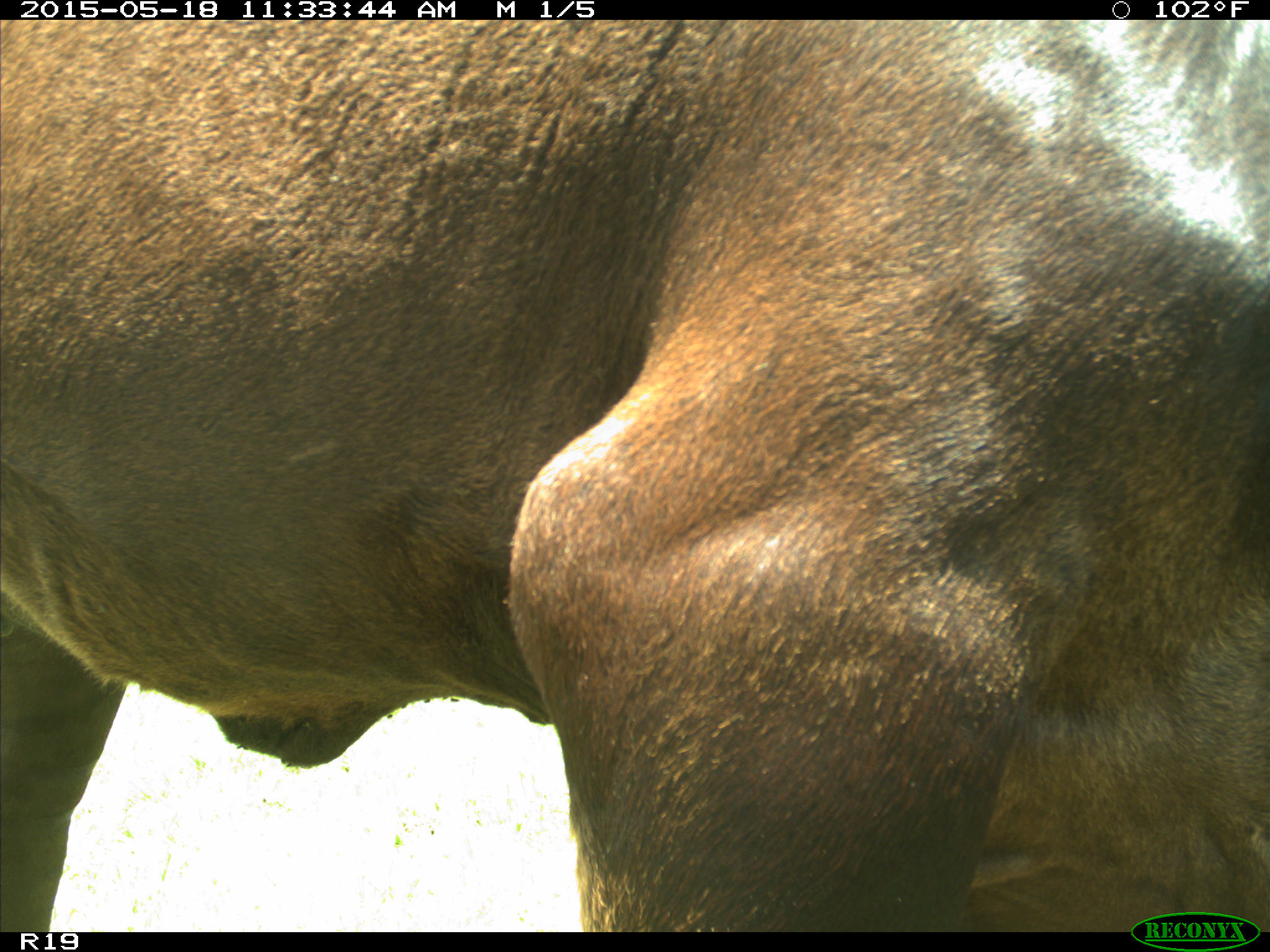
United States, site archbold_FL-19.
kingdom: Animalia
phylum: Chordata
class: Mammalia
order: Artiodactyla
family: Bovidae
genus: Bos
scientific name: Bos taurus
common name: domestic cow